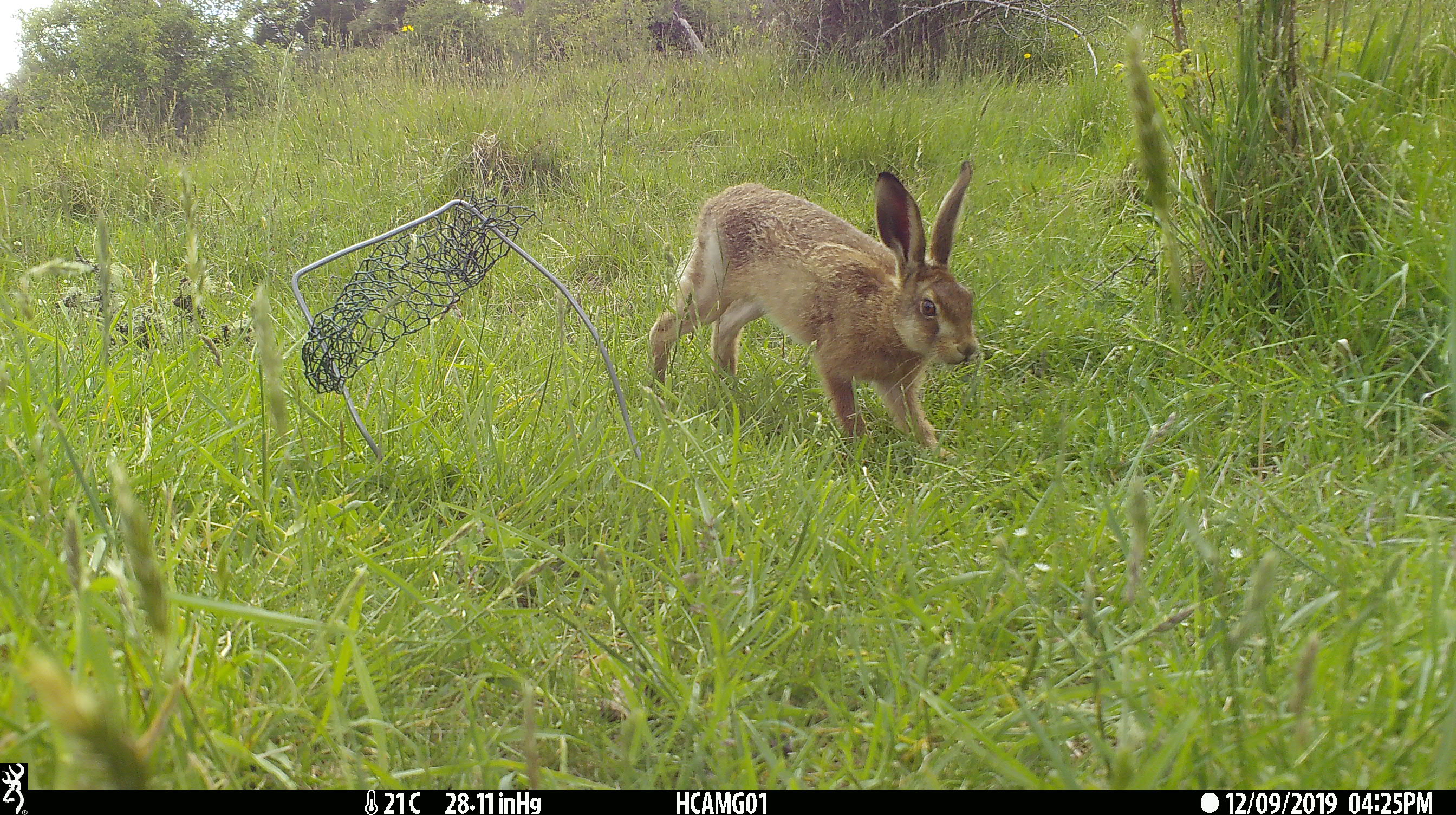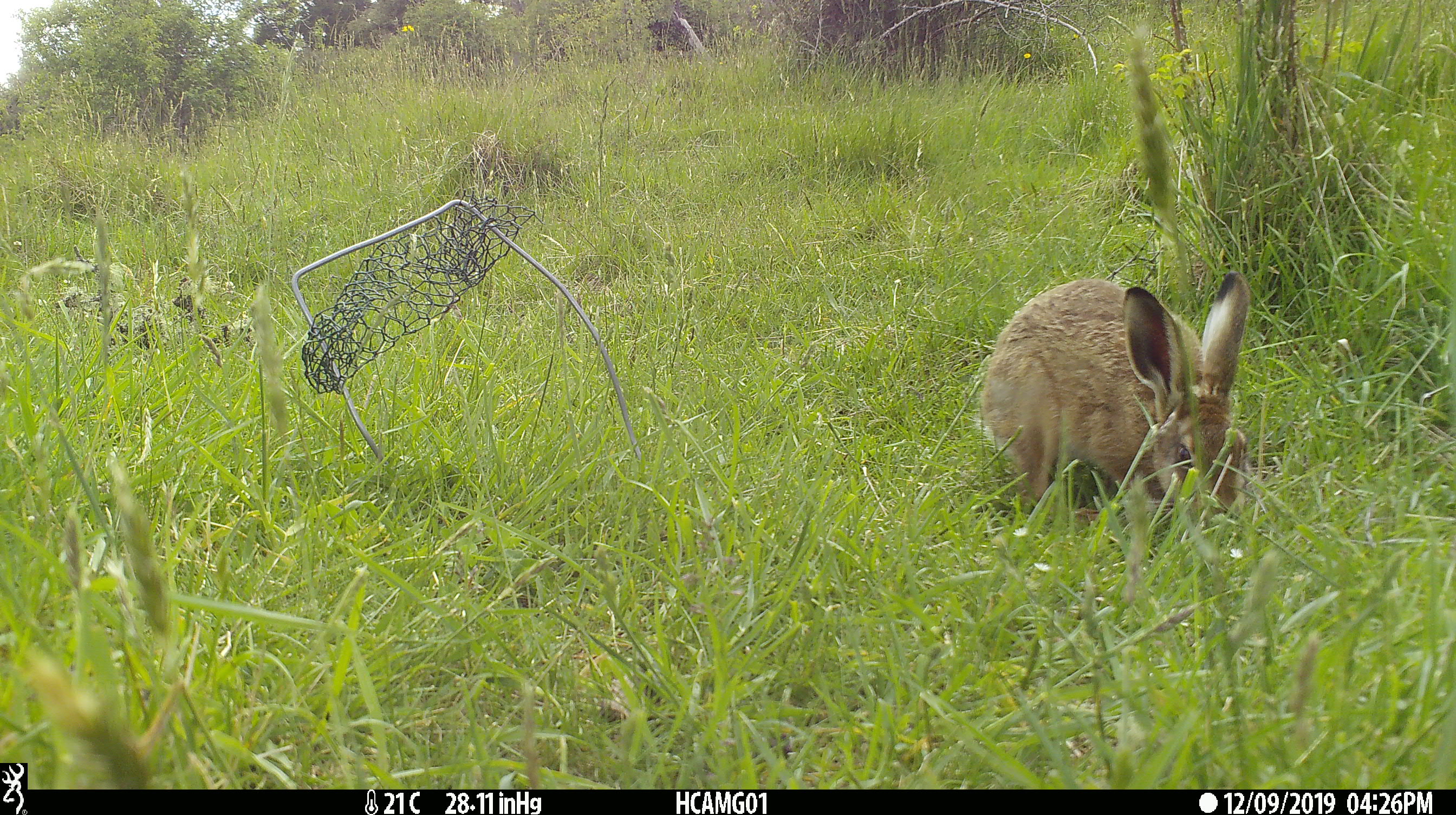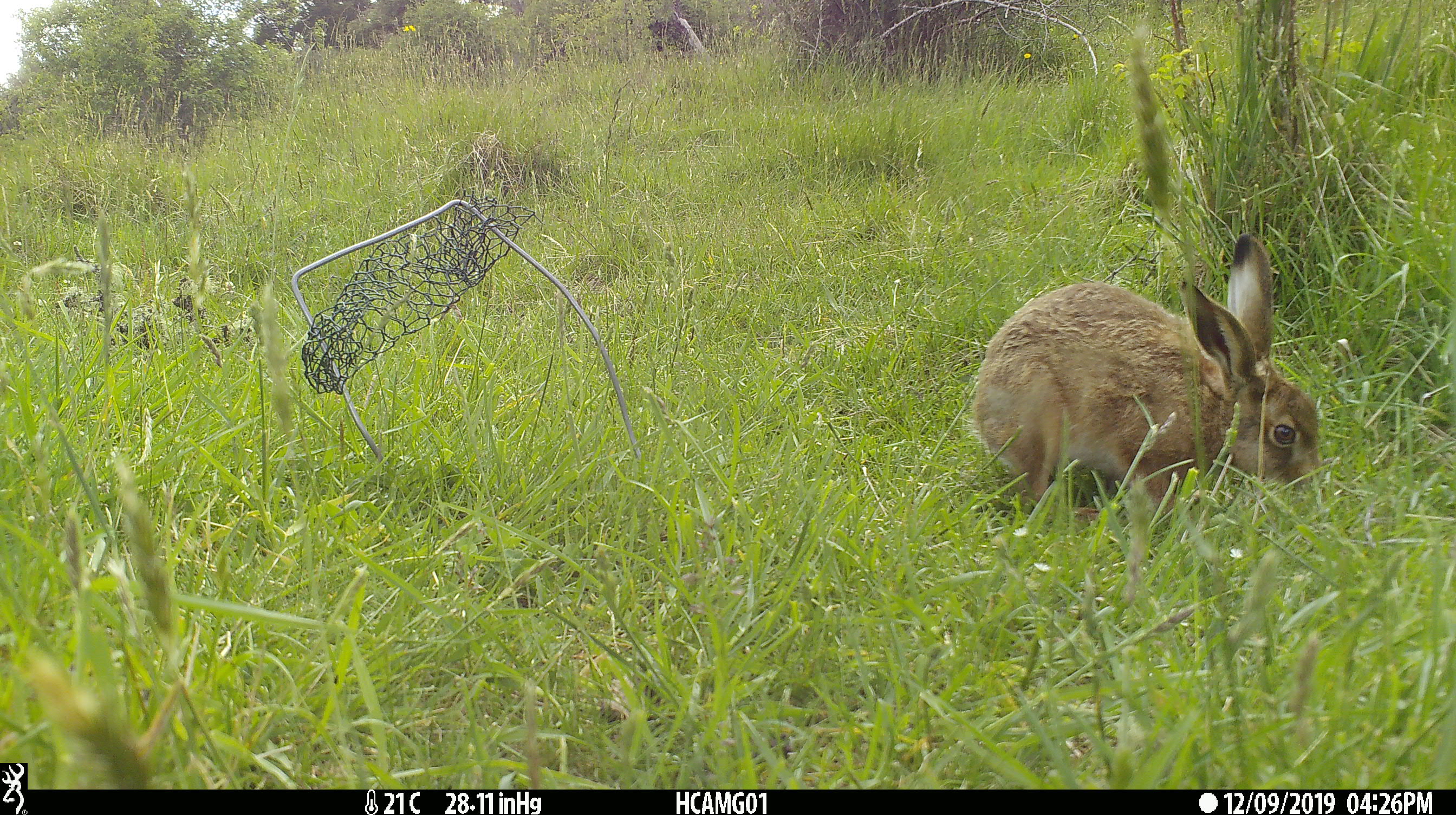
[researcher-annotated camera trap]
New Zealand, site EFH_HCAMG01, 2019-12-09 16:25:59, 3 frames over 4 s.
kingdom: Animalia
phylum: Chordata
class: Mammalia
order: Lagomorpha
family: Leporidae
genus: Lepus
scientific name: Lepus europaeus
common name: brown hare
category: hare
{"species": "hare (brown hare) (Lepus europaeus)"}